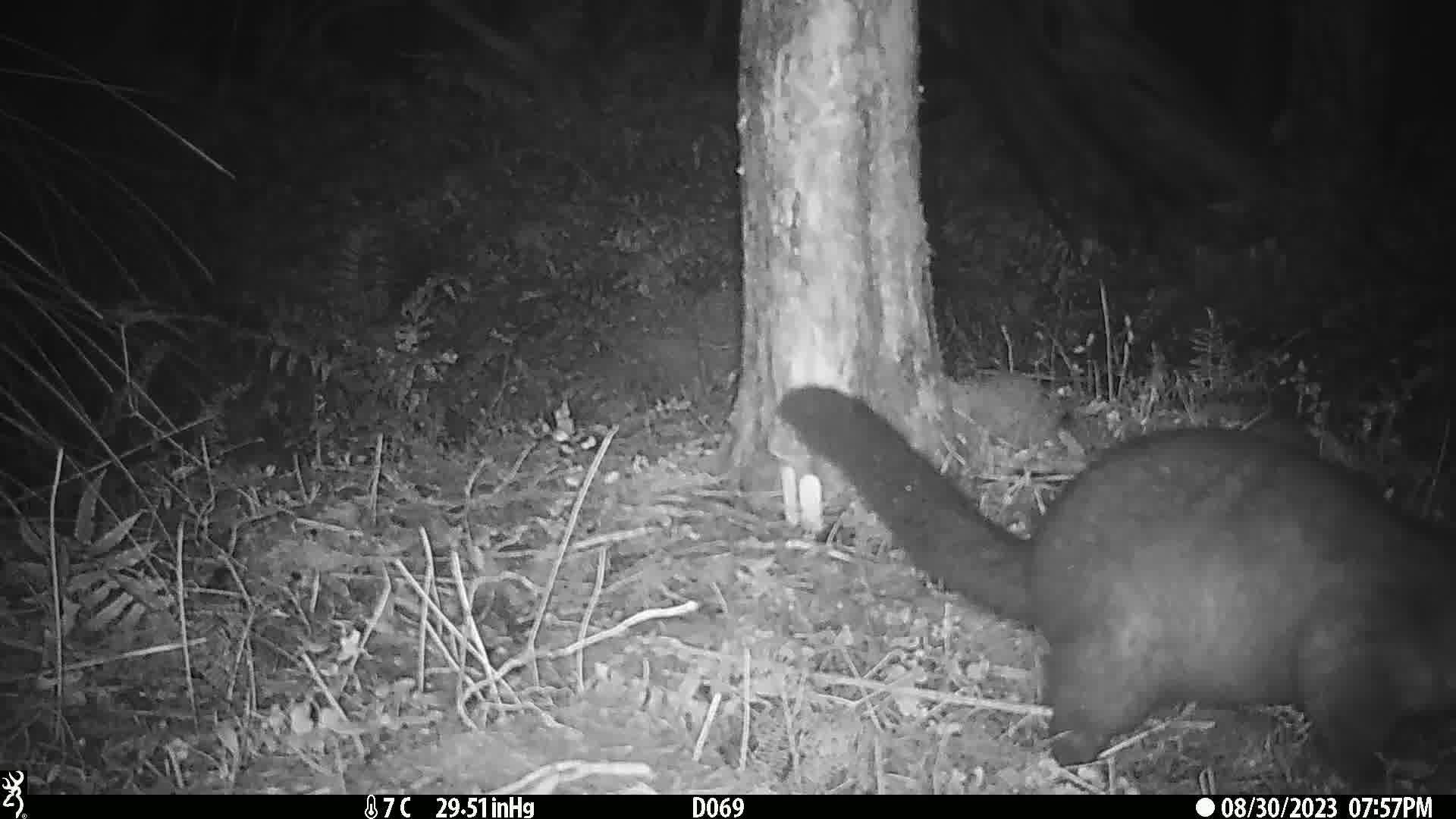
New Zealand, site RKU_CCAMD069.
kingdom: Animalia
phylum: Chordata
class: Mammalia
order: Diprotodontia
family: Phalangeridae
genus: Trichosurus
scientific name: Trichosurus vulpecula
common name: common brushtail possum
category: possum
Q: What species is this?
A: Possum (common brushtail possum) (Trichosurus vulpecula).